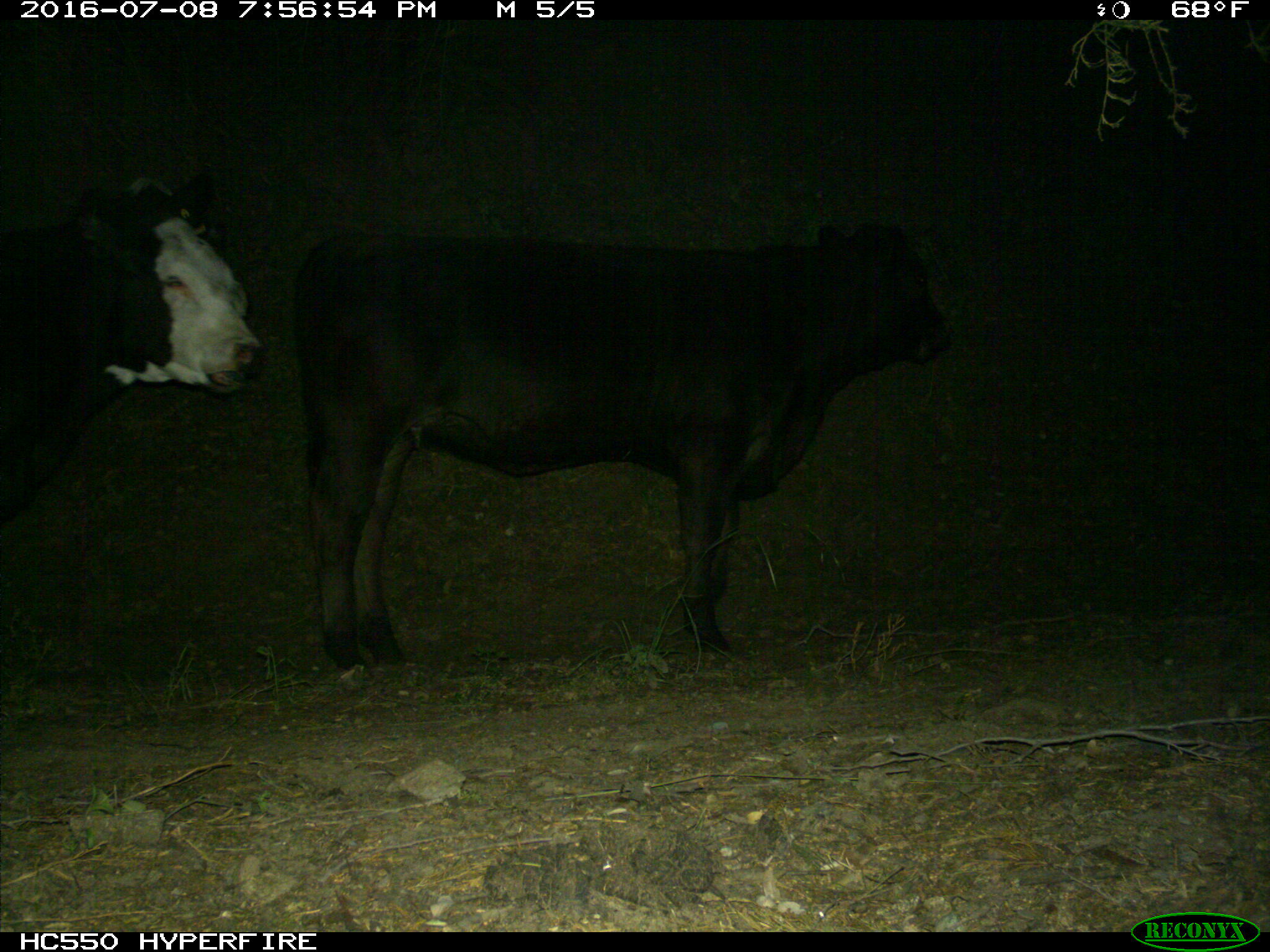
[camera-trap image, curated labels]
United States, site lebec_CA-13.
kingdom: Animalia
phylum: Chordata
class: Mammalia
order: Artiodactyla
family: Bovidae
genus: Bos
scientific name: Bos taurus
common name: domestic cow